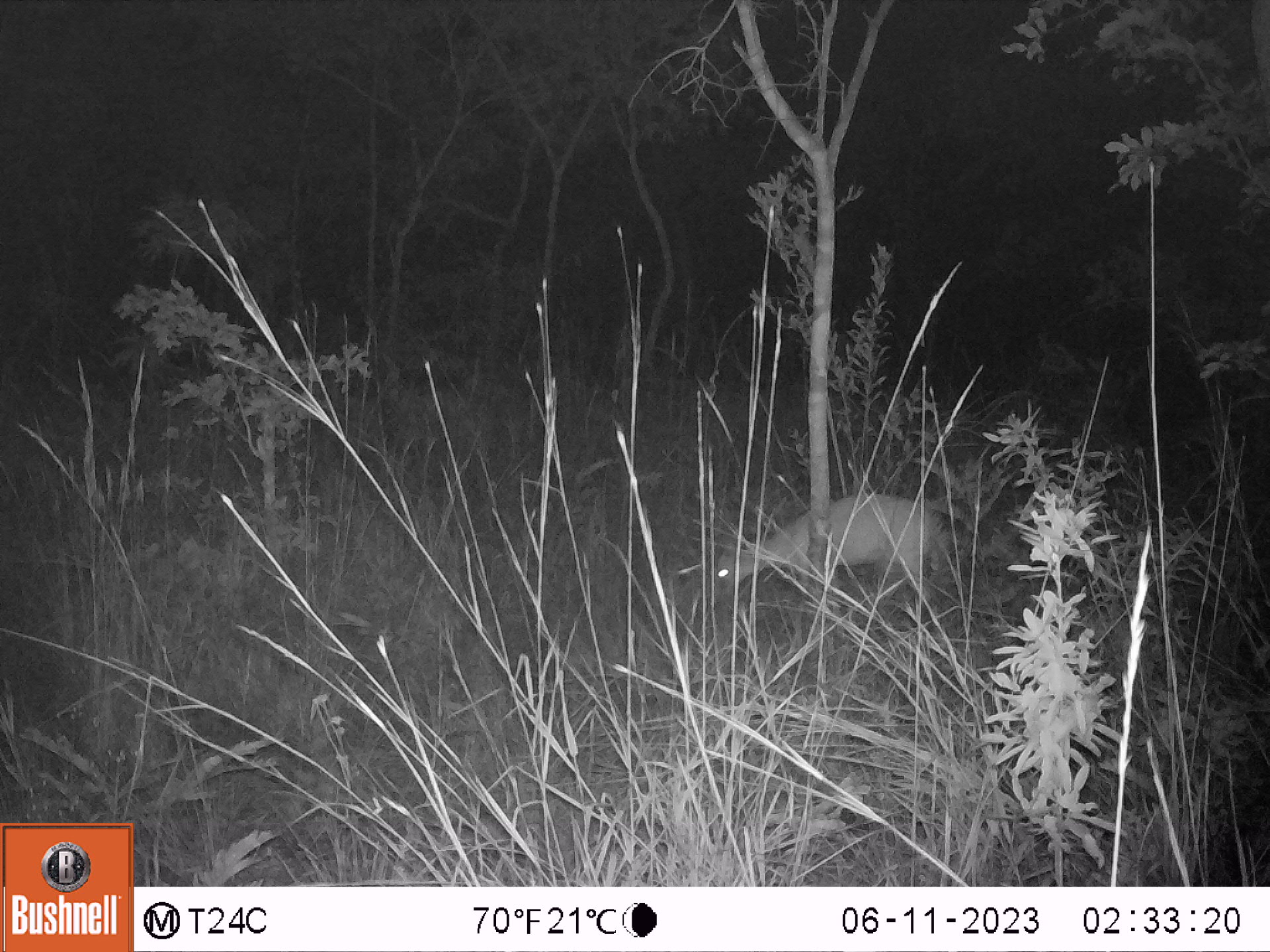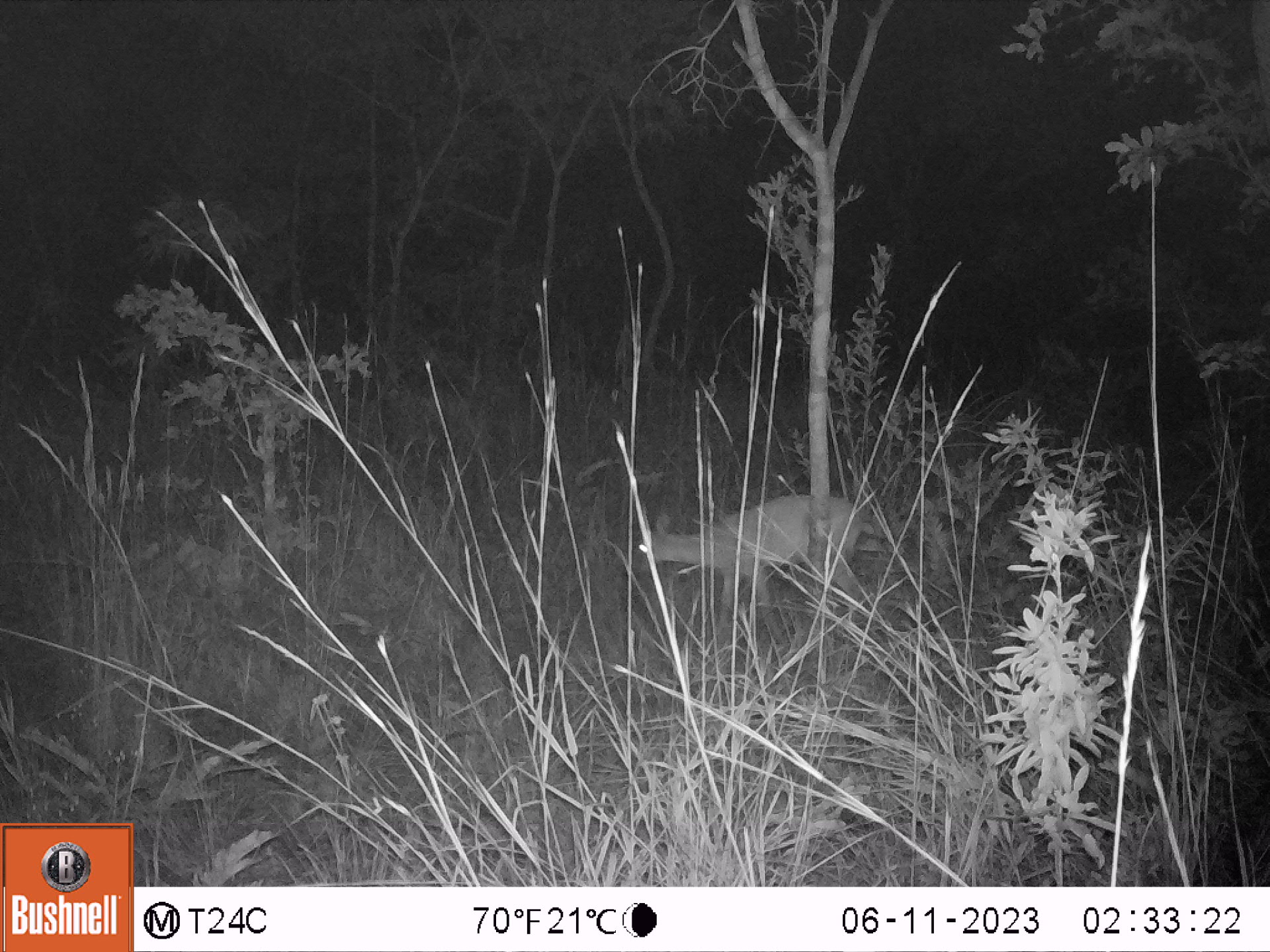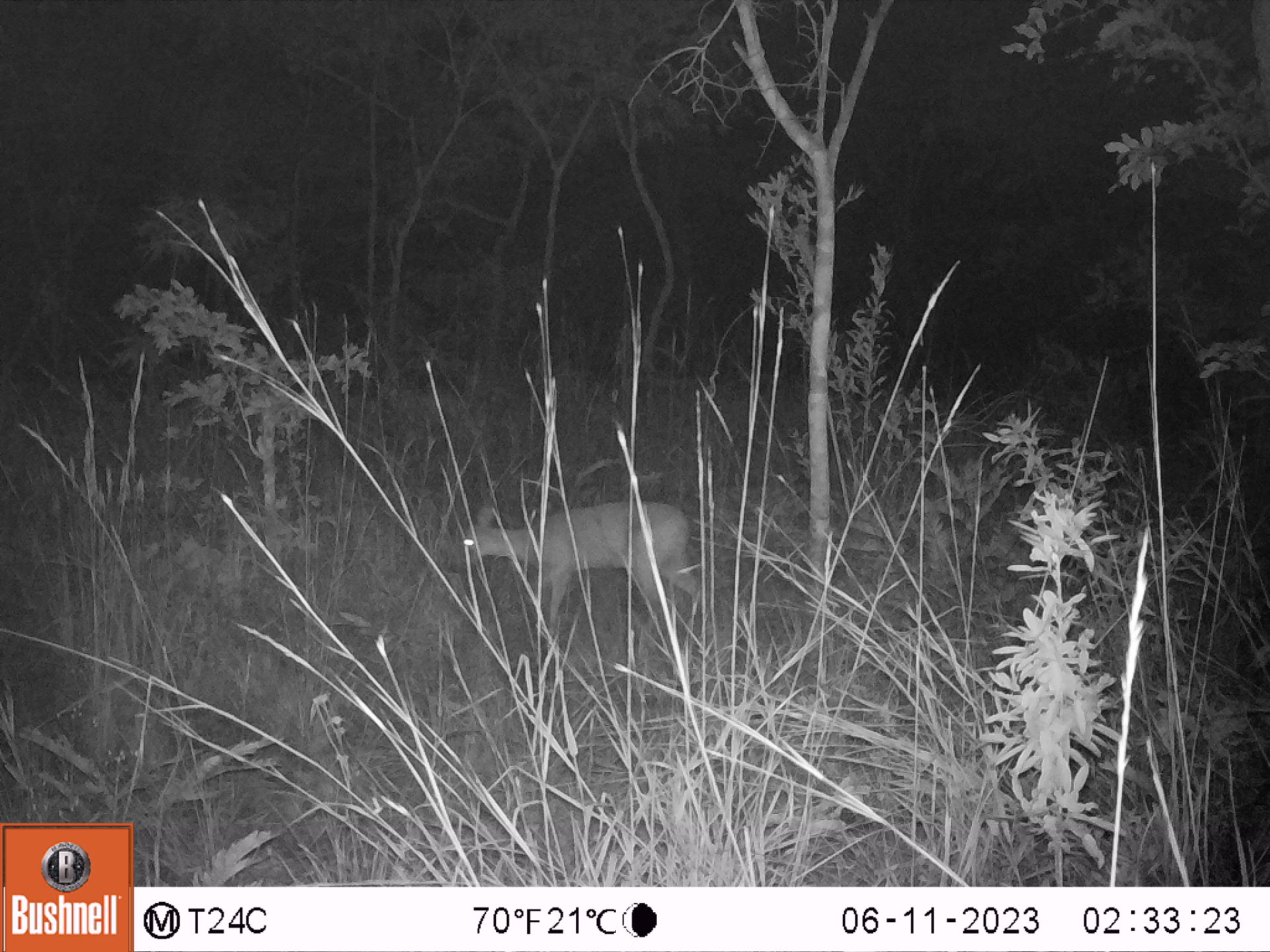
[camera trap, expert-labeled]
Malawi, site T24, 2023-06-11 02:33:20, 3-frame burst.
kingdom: Animalia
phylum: Chordata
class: Mammalia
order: Artiodactyla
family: Bovidae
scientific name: Antilopinae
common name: small antelope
Small antelope (Antilopinae), count 1.